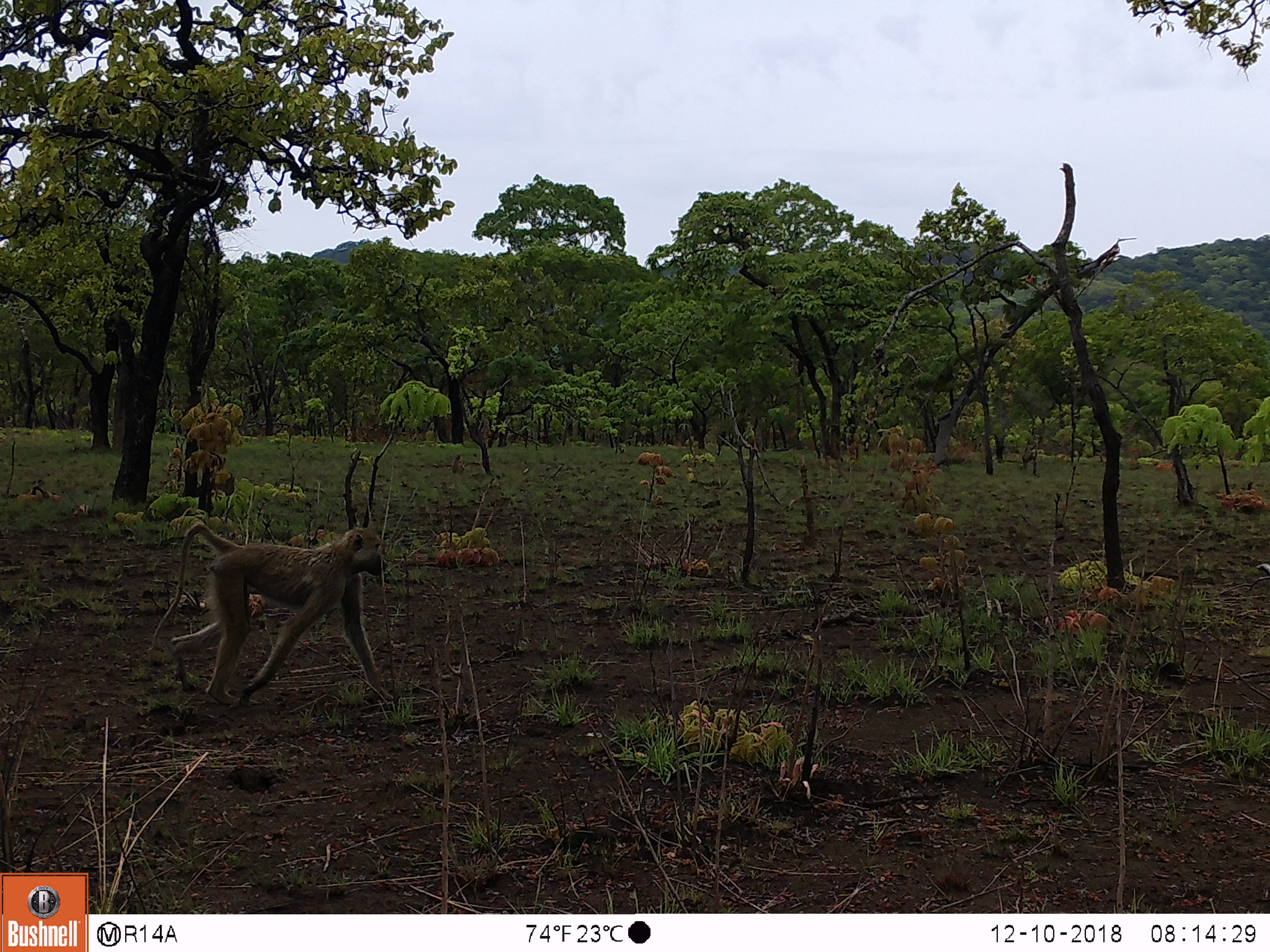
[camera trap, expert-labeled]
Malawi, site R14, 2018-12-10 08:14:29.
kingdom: Animalia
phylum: Chordata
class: Mammalia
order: Primates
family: Cercopithecidae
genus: Papio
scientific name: Papio cynocephalus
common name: yellow baboon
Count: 1.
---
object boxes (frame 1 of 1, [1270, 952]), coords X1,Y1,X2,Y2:
yellow baboon: 148,517,403,720